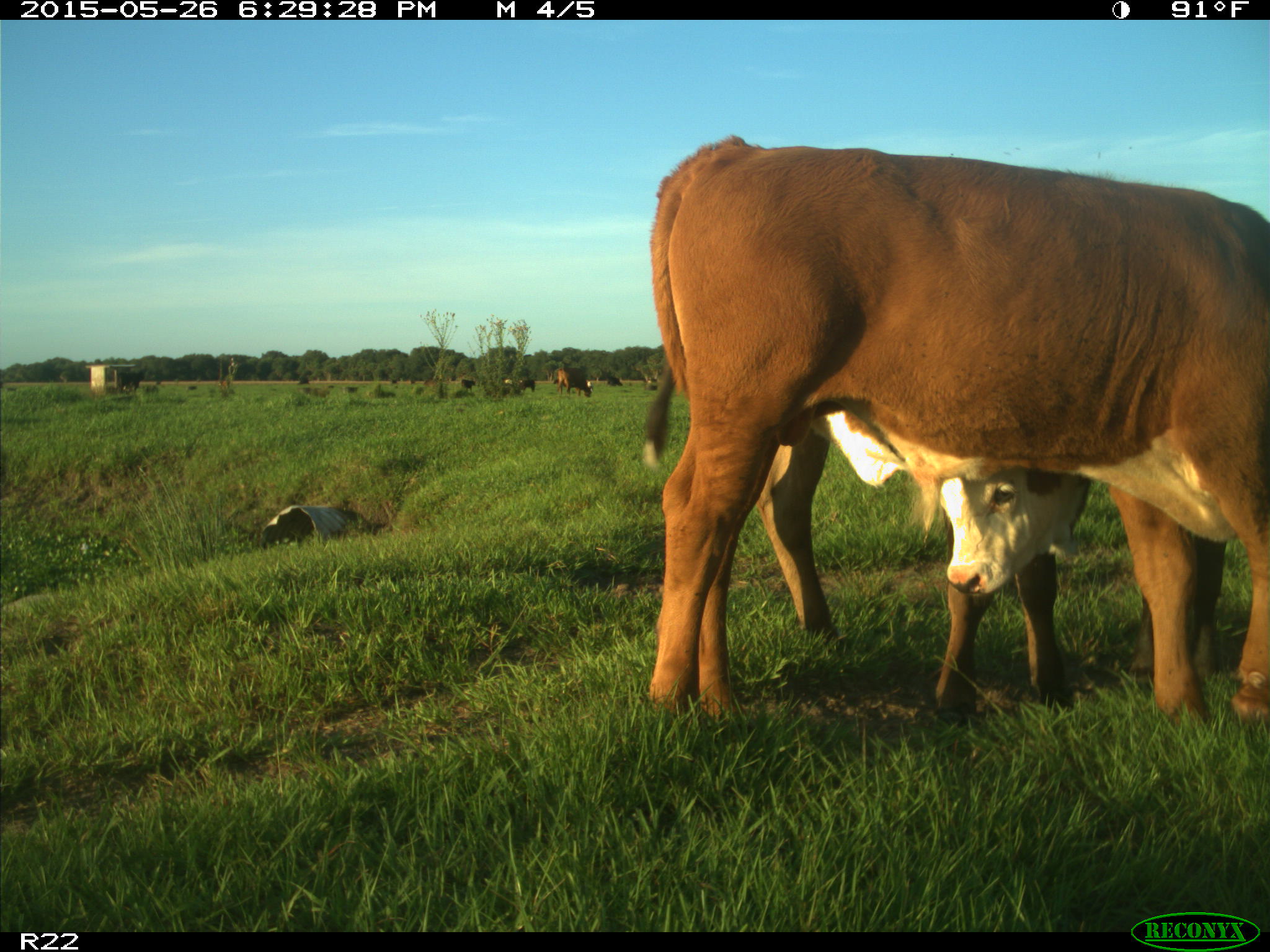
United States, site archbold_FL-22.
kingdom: Animalia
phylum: Chordata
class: Mammalia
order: Artiodactyla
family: Bovidae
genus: Bos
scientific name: Bos taurus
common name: domestic cow